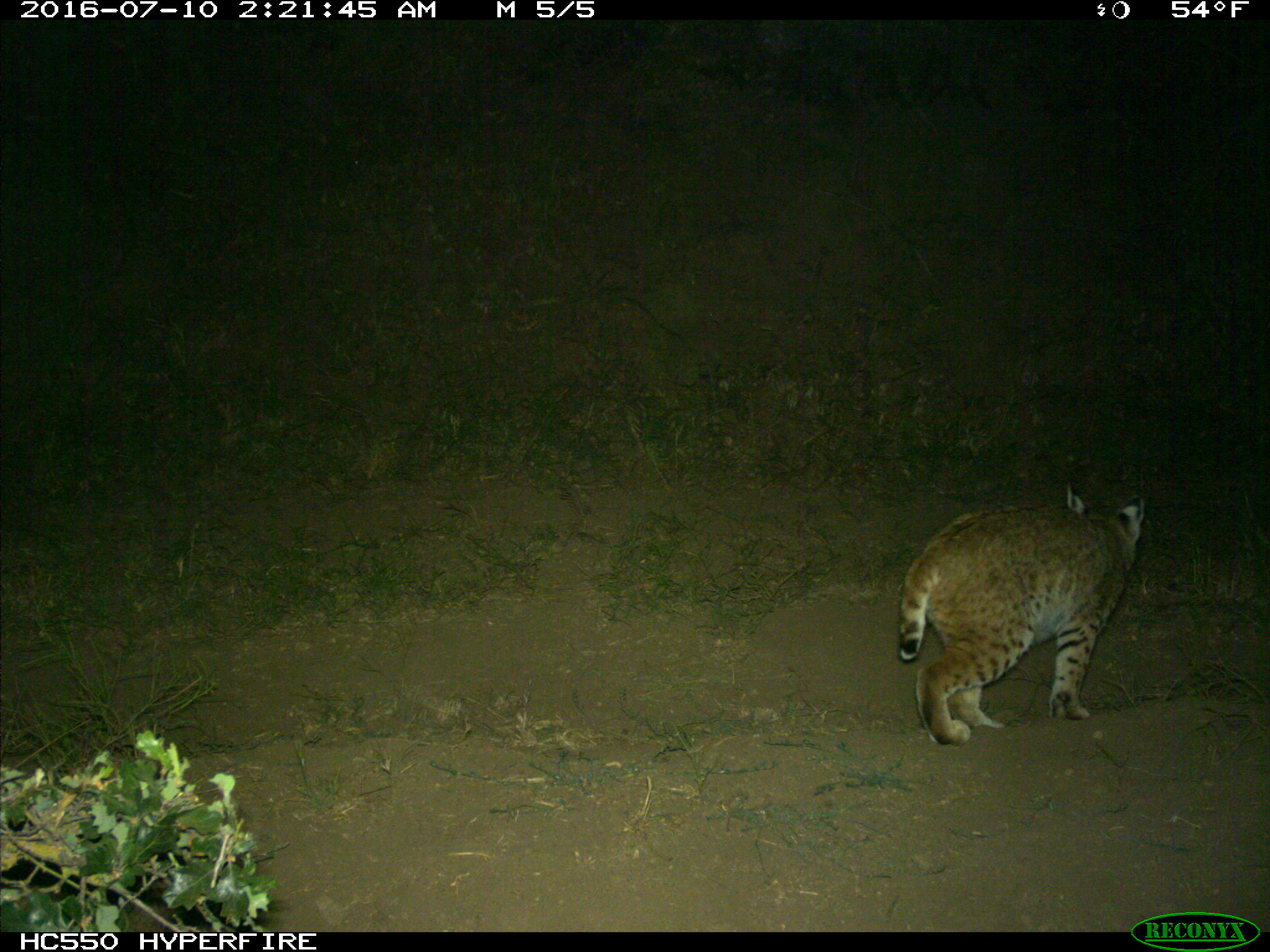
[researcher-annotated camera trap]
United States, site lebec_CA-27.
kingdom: Animalia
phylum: Chordata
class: Mammalia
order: Carnivora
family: Felidae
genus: Lynx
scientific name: Lynx rufus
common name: bobcat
Lynx rufus (bobcat).